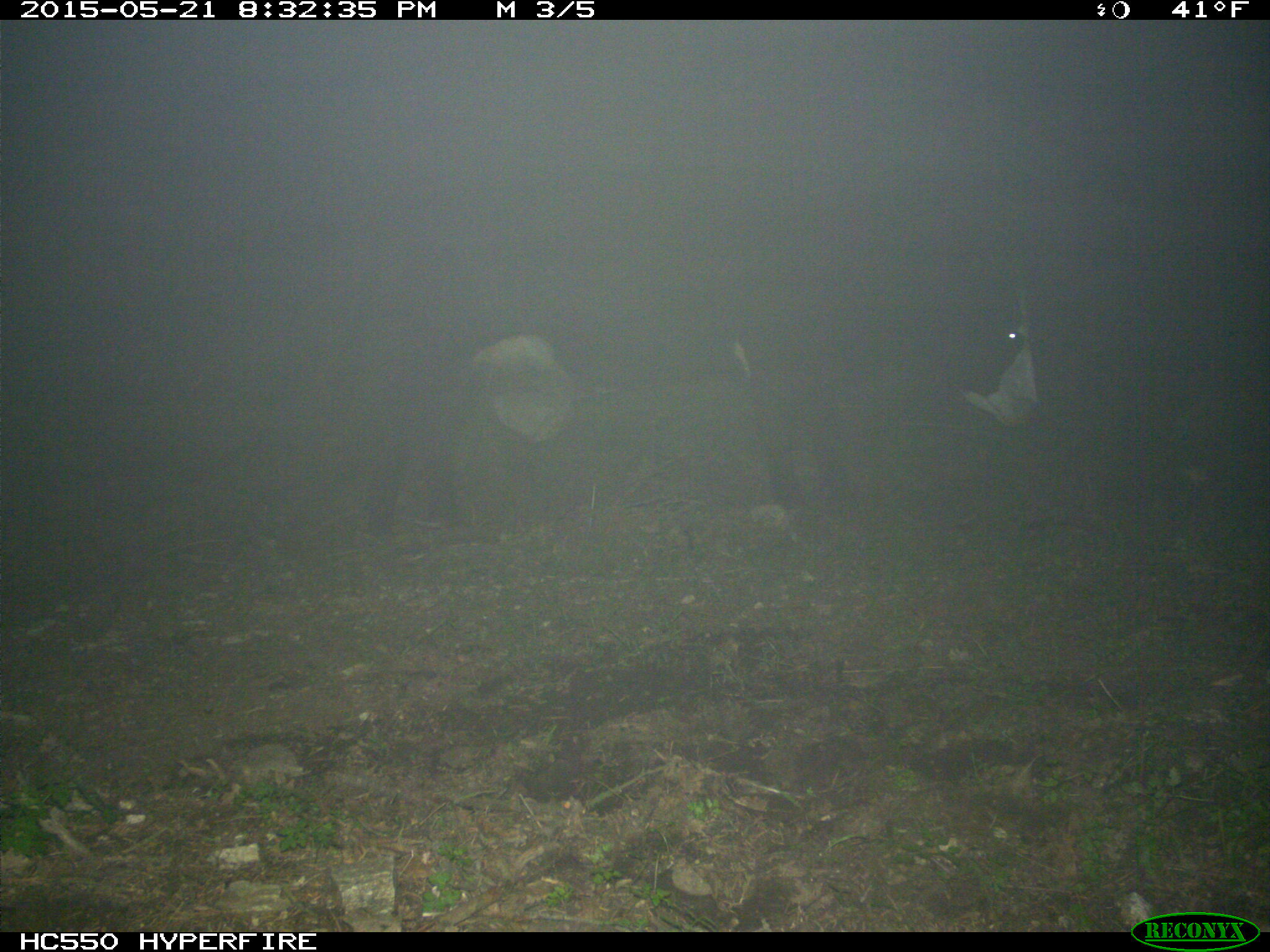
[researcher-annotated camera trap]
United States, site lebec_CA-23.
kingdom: Animalia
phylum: Chordata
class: Mammalia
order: Artiodactyla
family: Bovidae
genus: Bos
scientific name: Bos taurus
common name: domestic cow